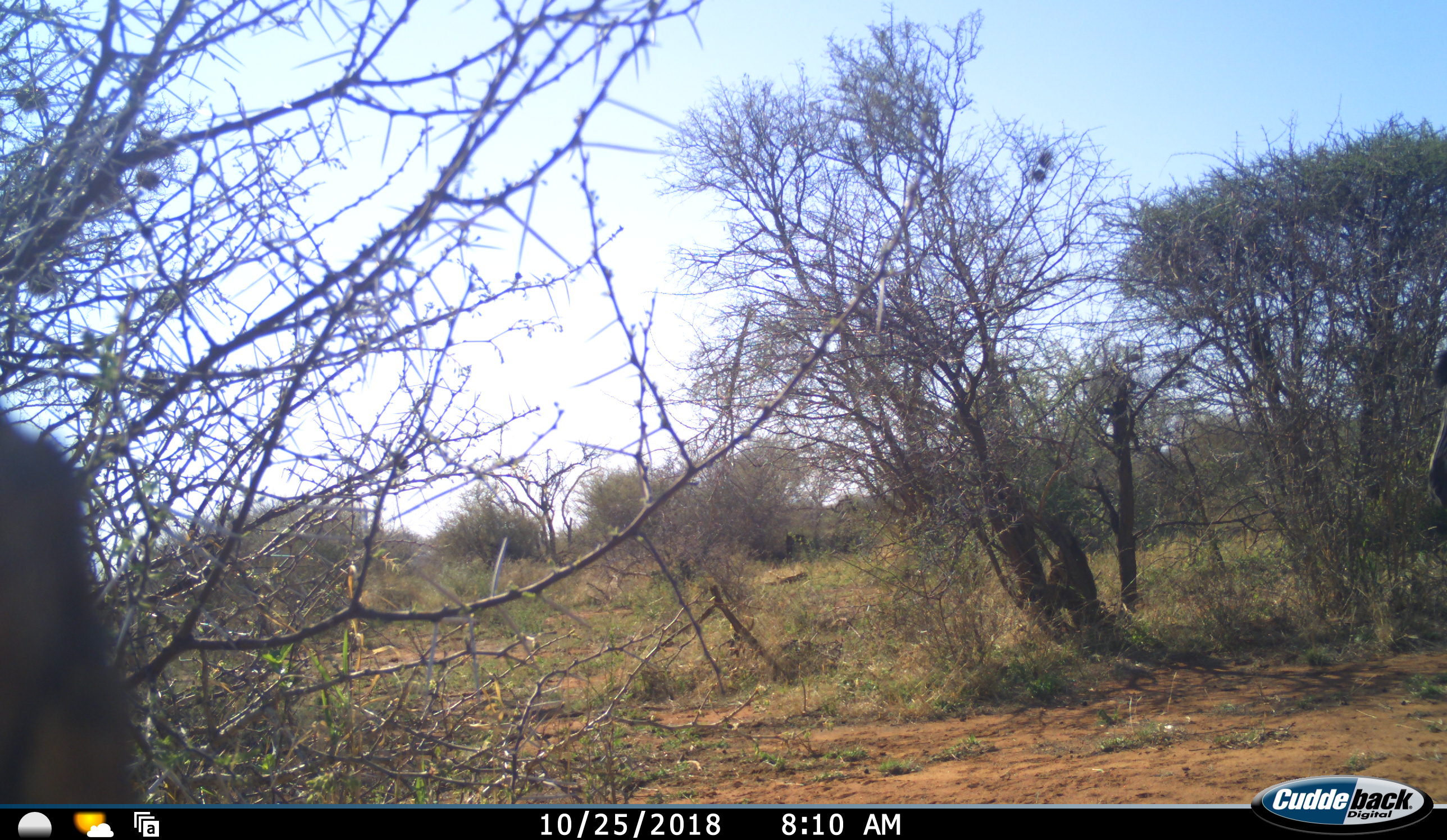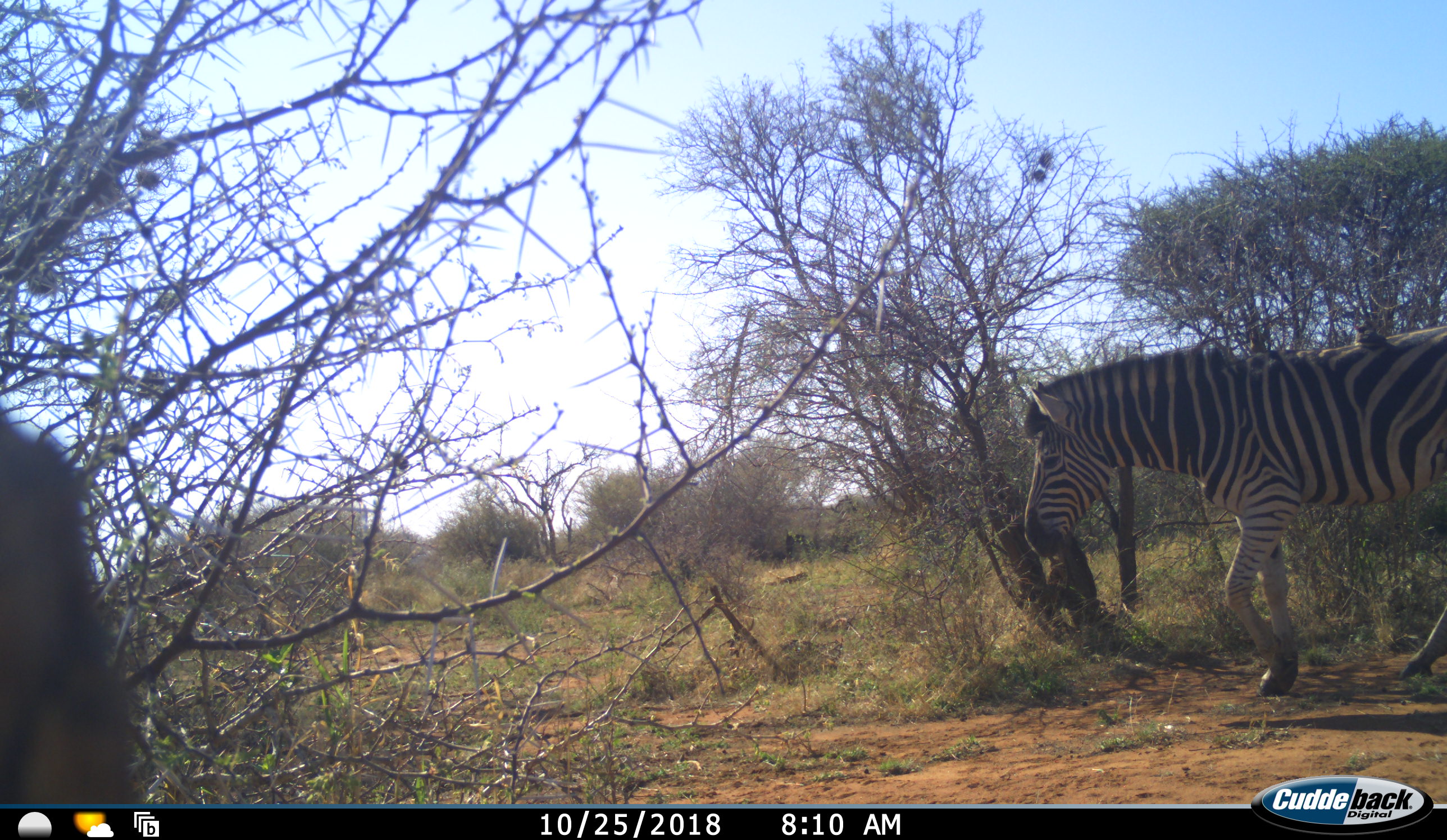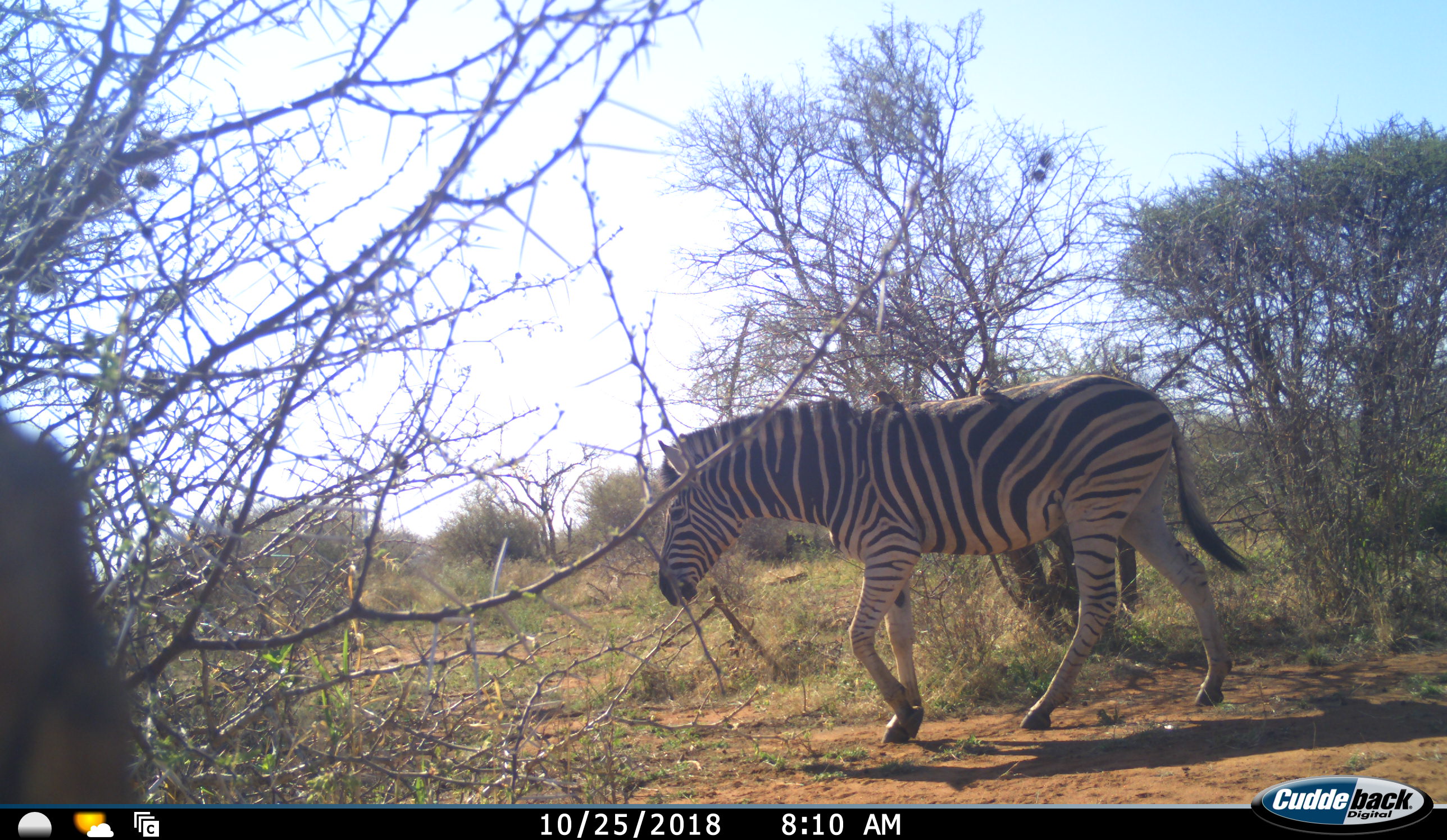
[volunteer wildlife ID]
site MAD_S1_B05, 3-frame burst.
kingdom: Animalia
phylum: Chordata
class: Mammalia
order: Perissodactyla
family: Equidae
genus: Equus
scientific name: Equus quagga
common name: plains zebra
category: zebraplains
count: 1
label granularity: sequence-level